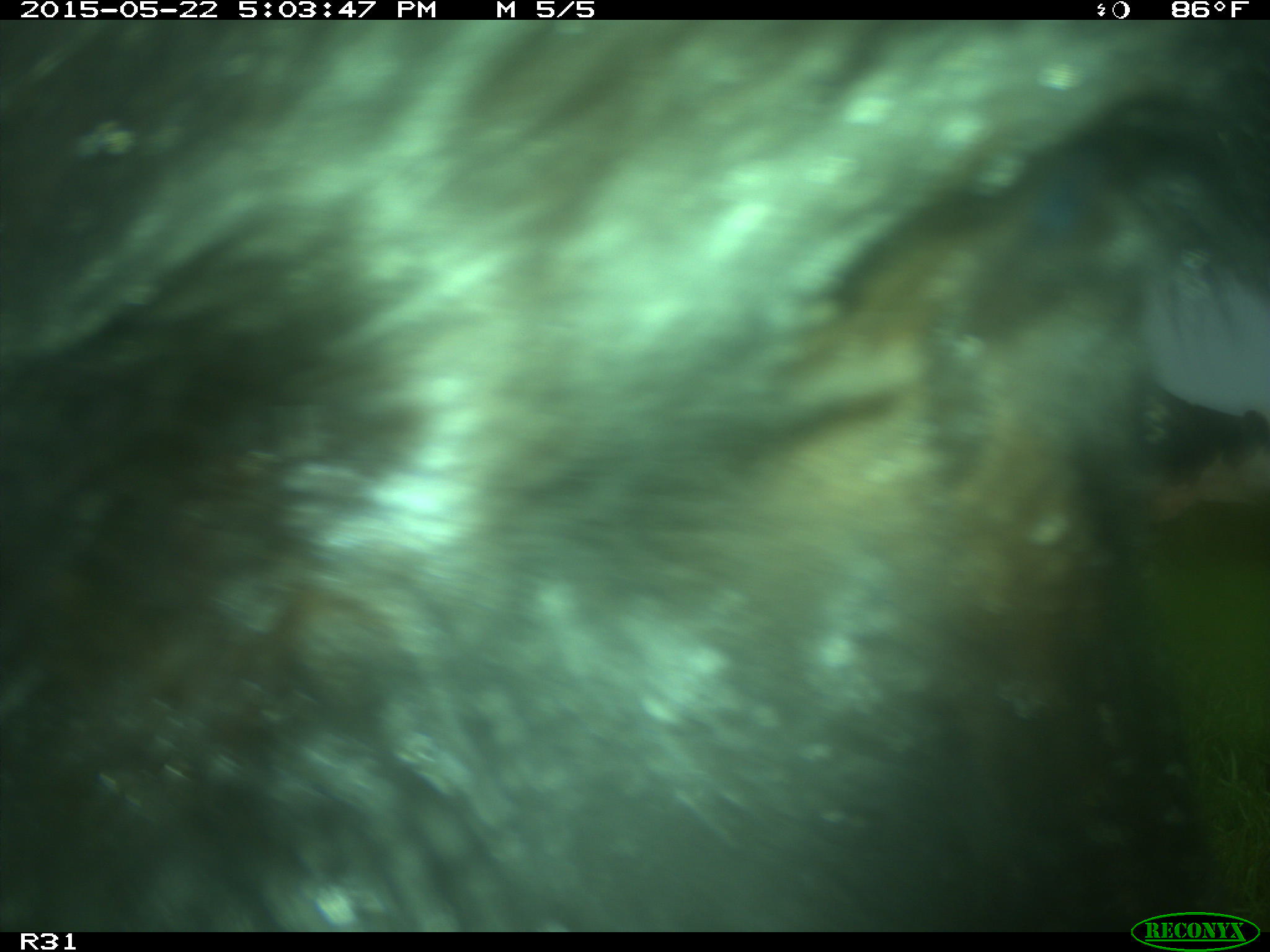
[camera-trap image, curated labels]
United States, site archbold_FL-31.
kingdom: Animalia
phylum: Chordata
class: Mammalia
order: Artiodactyla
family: Bovidae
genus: Bos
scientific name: Bos taurus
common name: domestic cow